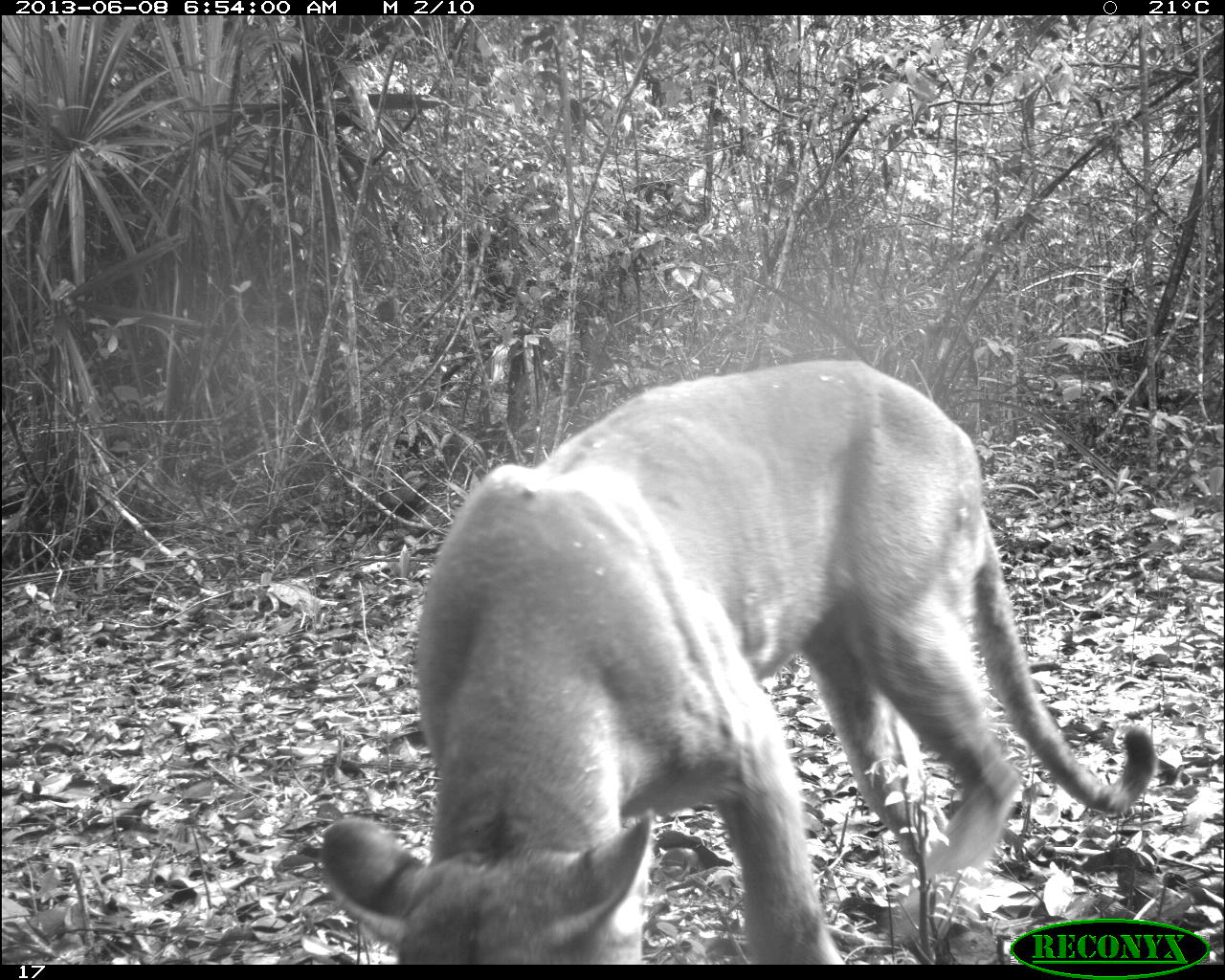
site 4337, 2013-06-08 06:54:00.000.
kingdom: Animalia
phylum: Chordata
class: Mammalia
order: Carnivora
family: Felidae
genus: Puma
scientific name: Puma concolor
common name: mountain lion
Puma concolor (mountain lion), count 1, sex male.